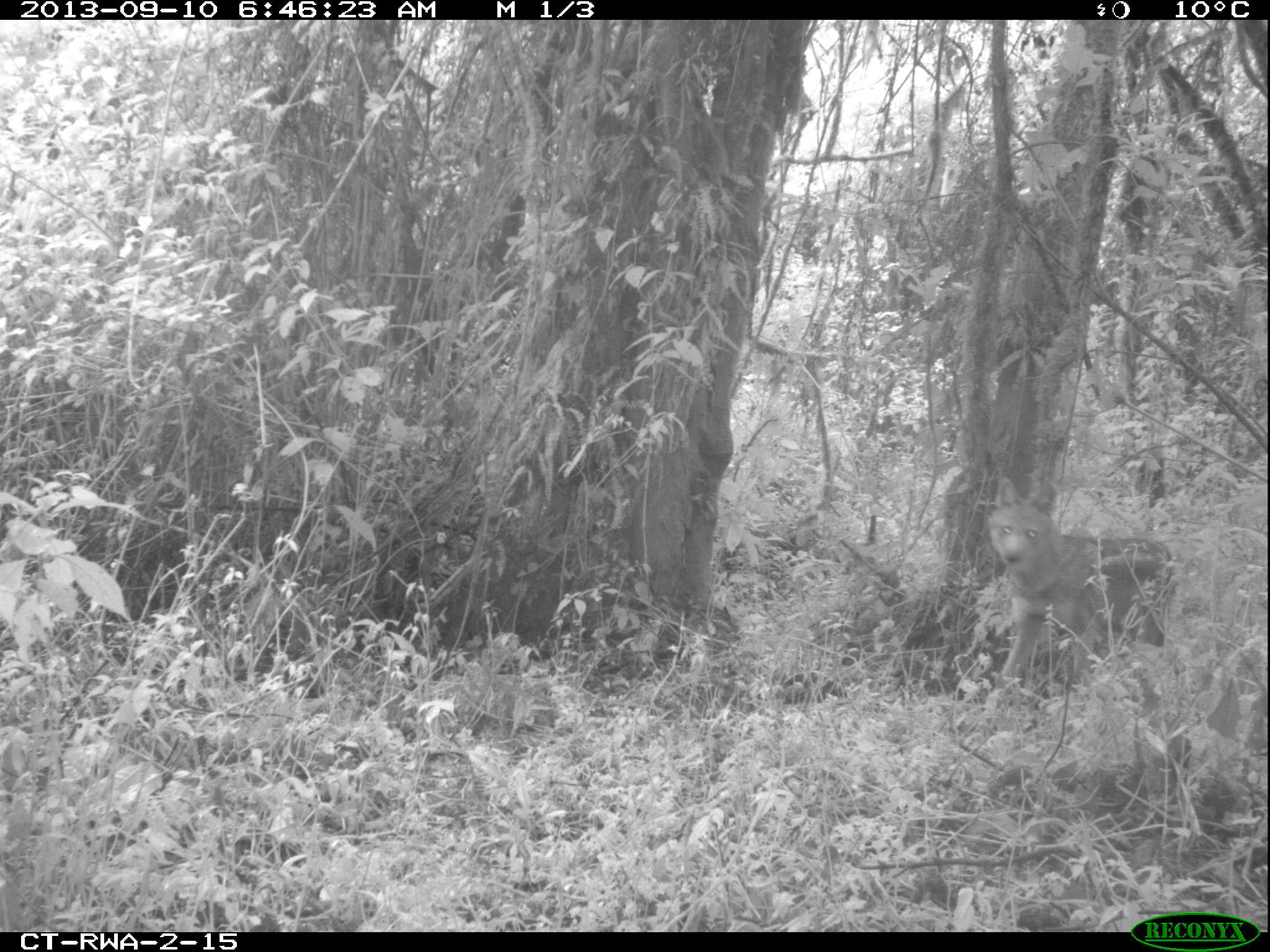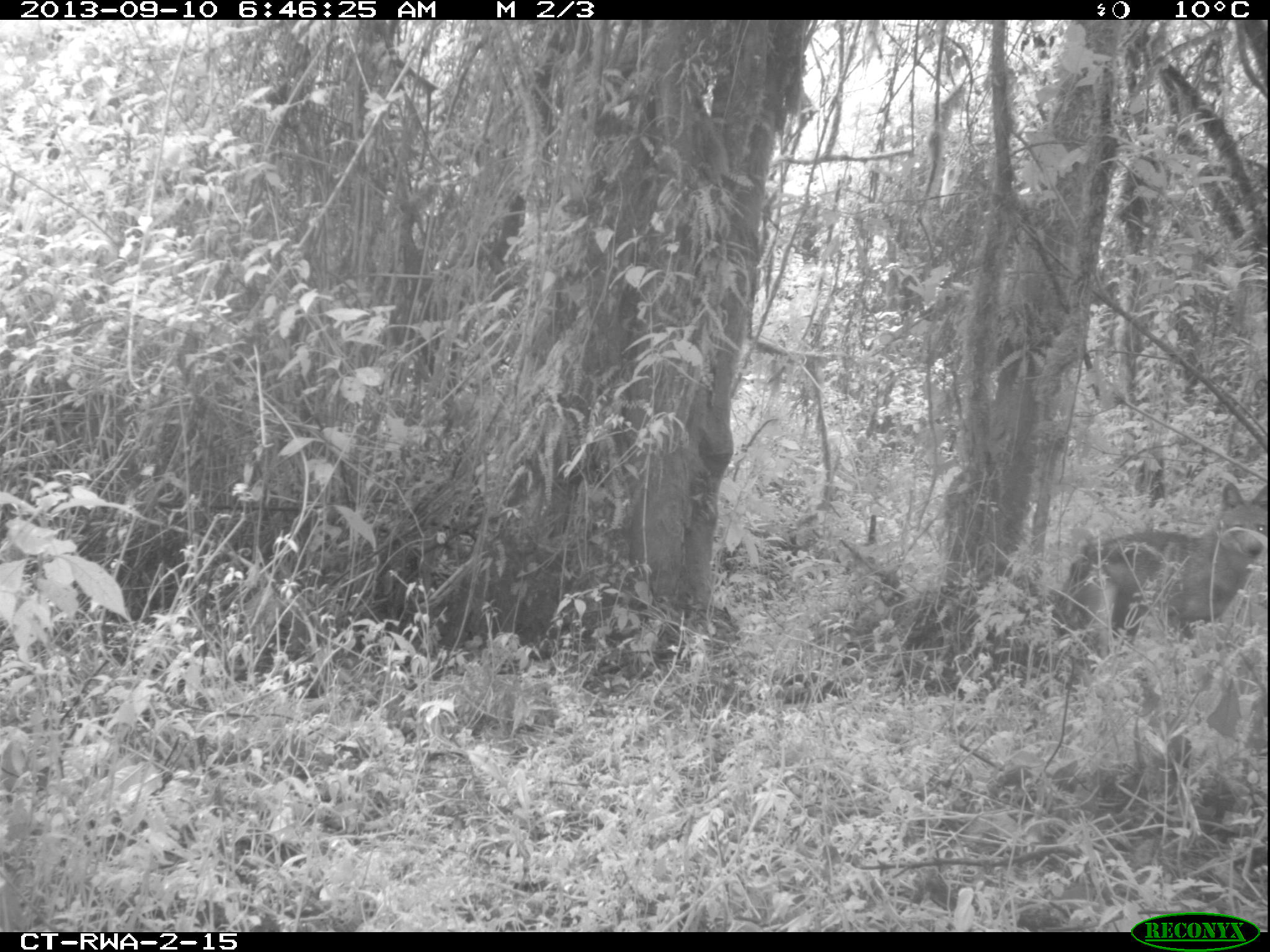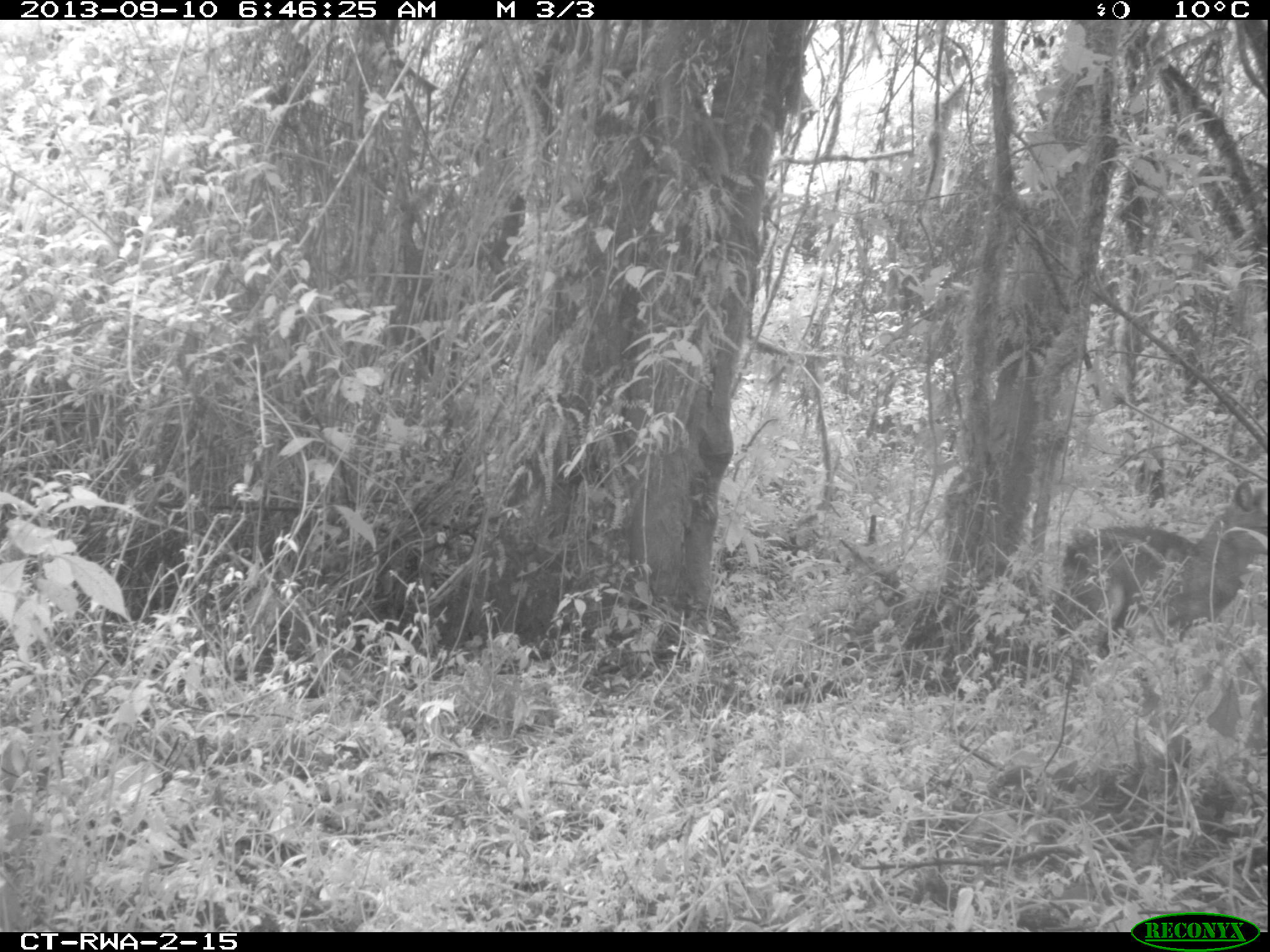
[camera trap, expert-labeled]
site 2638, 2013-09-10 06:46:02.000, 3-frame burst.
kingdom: Animalia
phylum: Chordata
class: Mammalia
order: Carnivora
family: Canidae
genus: Lupulella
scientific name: Lupulella adusta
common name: side-striped jackal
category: canis adustus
Canis adustus (side-striped jackal) (Lupulella adusta), count 1.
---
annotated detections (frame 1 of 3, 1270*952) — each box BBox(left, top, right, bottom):
canis adustus: BBox(974, 468, 1174, 712)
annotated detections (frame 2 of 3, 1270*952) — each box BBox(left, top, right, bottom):
canis adustus: BBox(1037, 481, 1263, 715)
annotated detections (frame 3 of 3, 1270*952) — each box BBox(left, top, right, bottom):
canis adustus: BBox(1042, 473, 1269, 713)